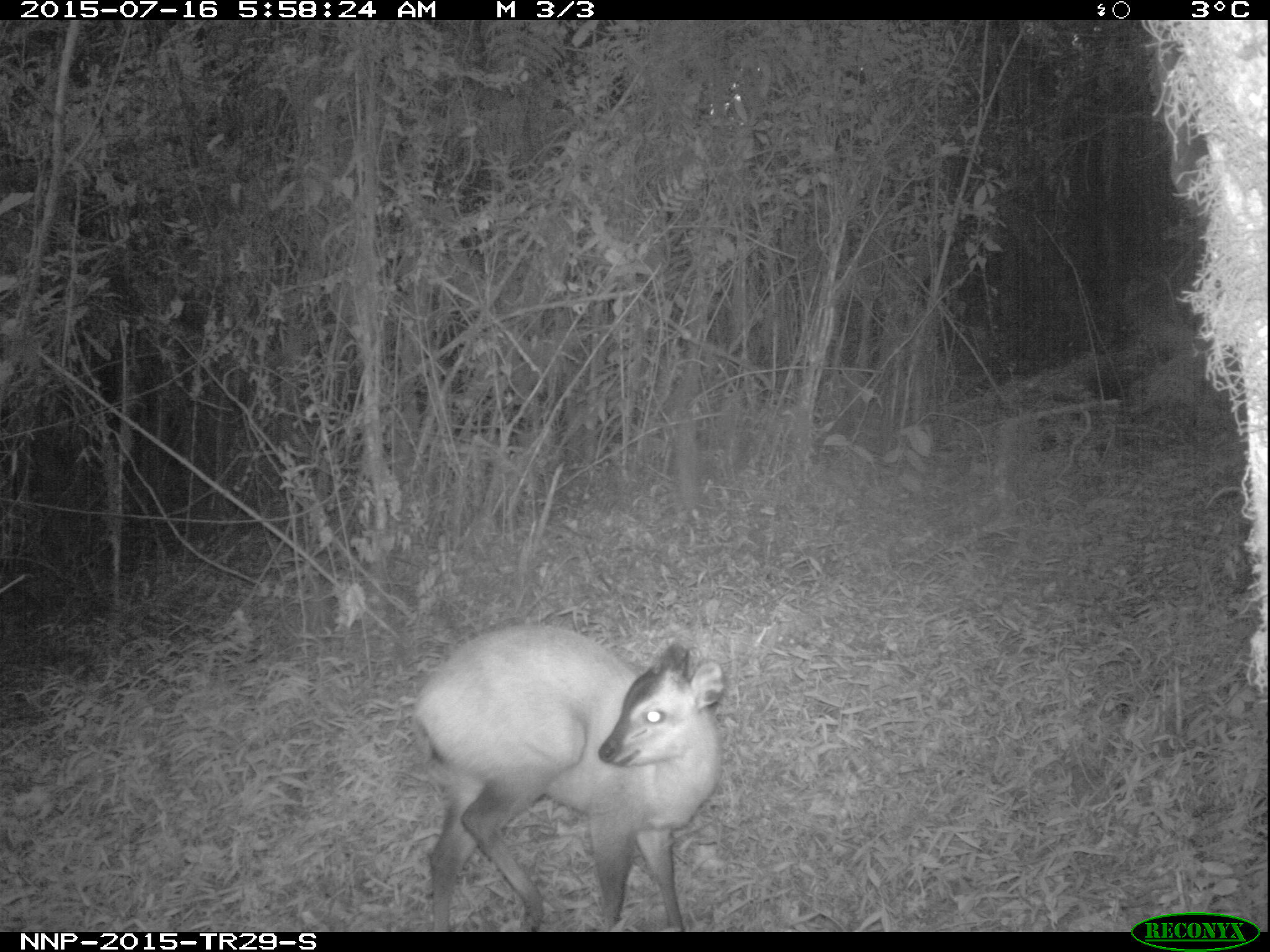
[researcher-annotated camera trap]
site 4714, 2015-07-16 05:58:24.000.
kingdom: Animalia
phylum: Chordata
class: Mammalia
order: Artiodactyla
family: Bovidae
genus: Cephalophus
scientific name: Cephalophus nigrifrons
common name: black-fronted duiker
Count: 1.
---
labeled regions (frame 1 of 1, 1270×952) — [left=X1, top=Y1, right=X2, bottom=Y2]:
cephalophus nigrifrons: [left=416, top=624, right=724, bottom=931]